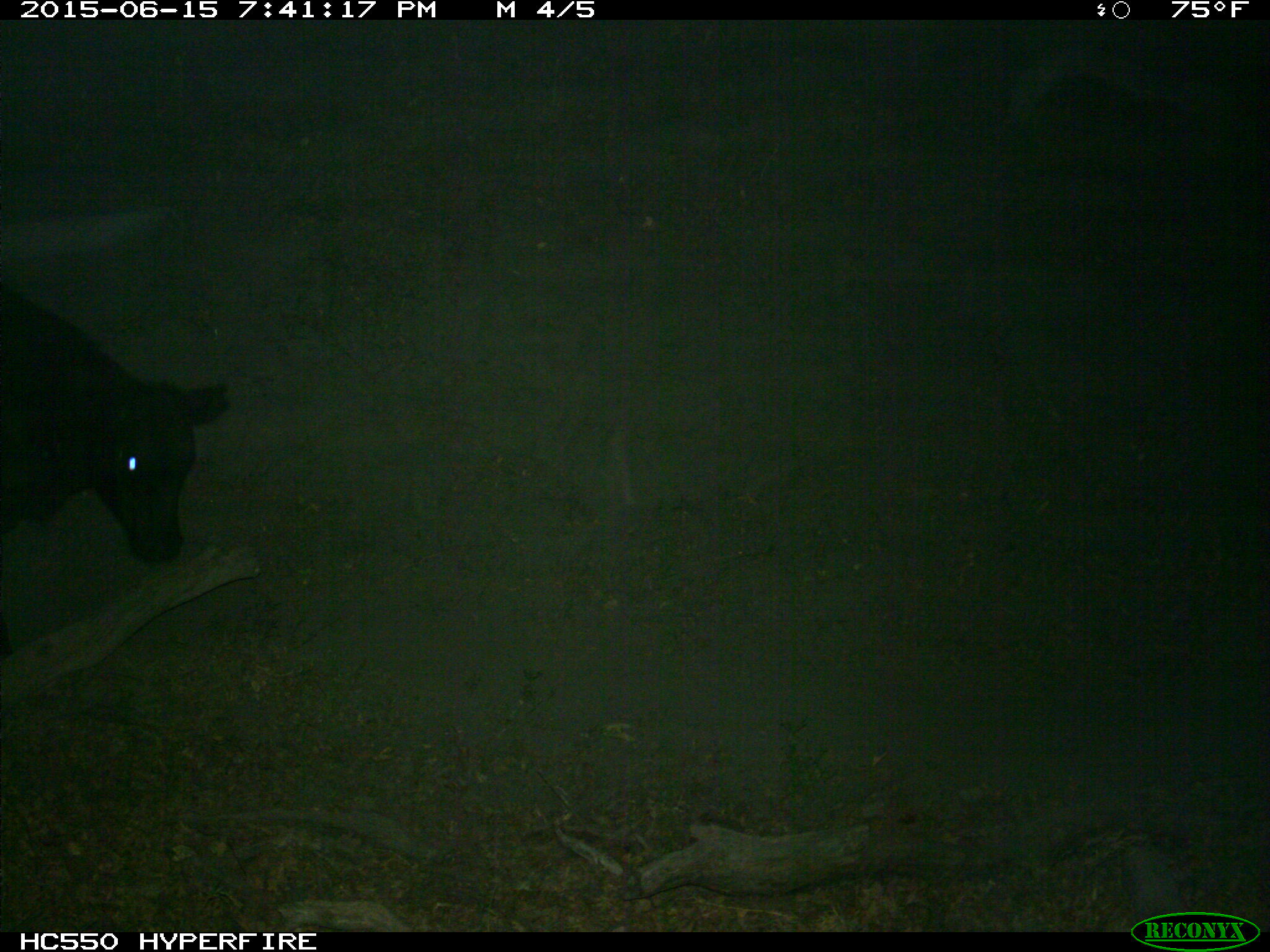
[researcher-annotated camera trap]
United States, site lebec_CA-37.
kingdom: Animalia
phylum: Chordata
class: Mammalia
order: Artiodactyla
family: Bovidae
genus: Bos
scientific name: Bos taurus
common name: domestic cow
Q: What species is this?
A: Bos taurus (domestic cow).